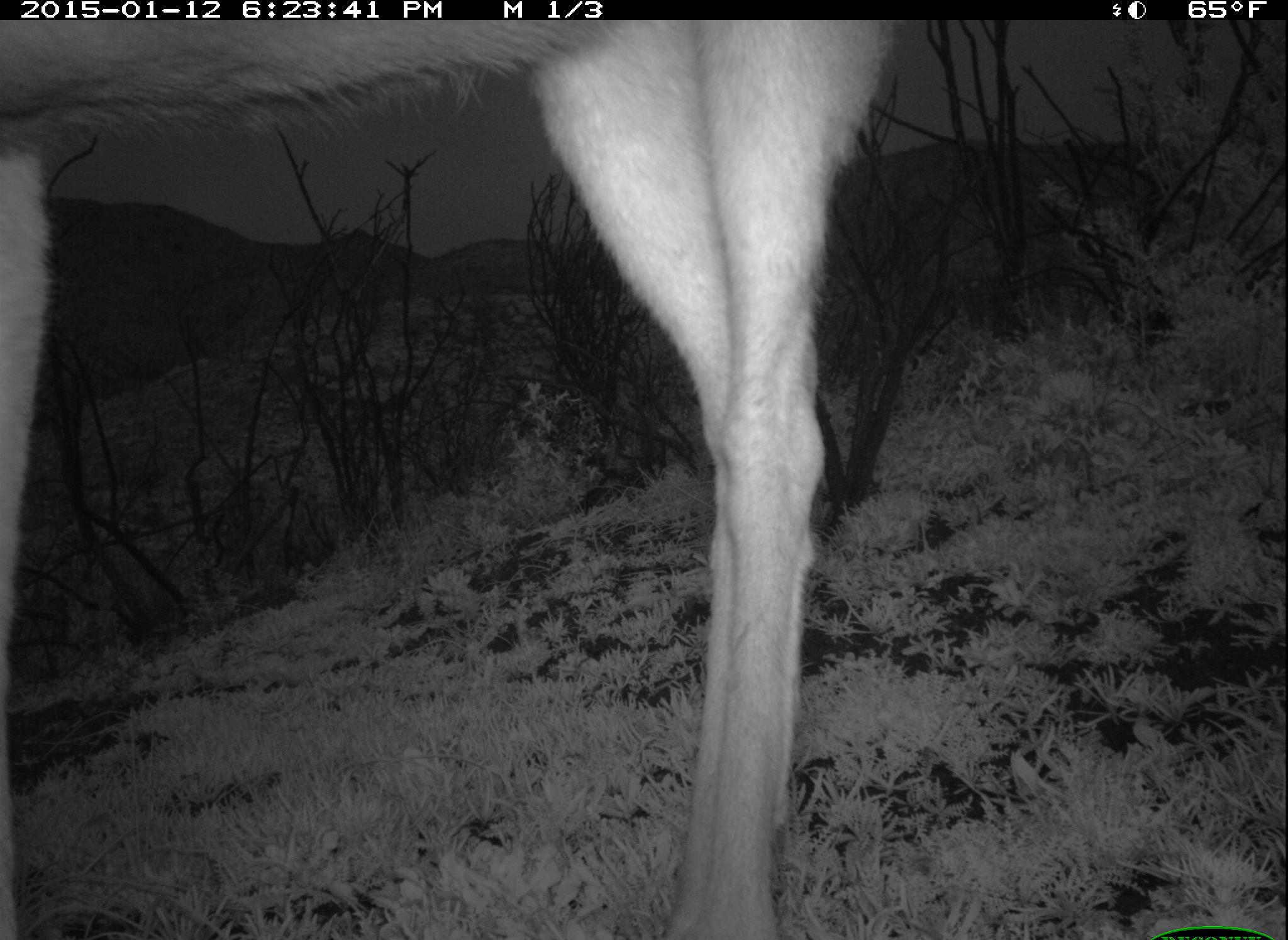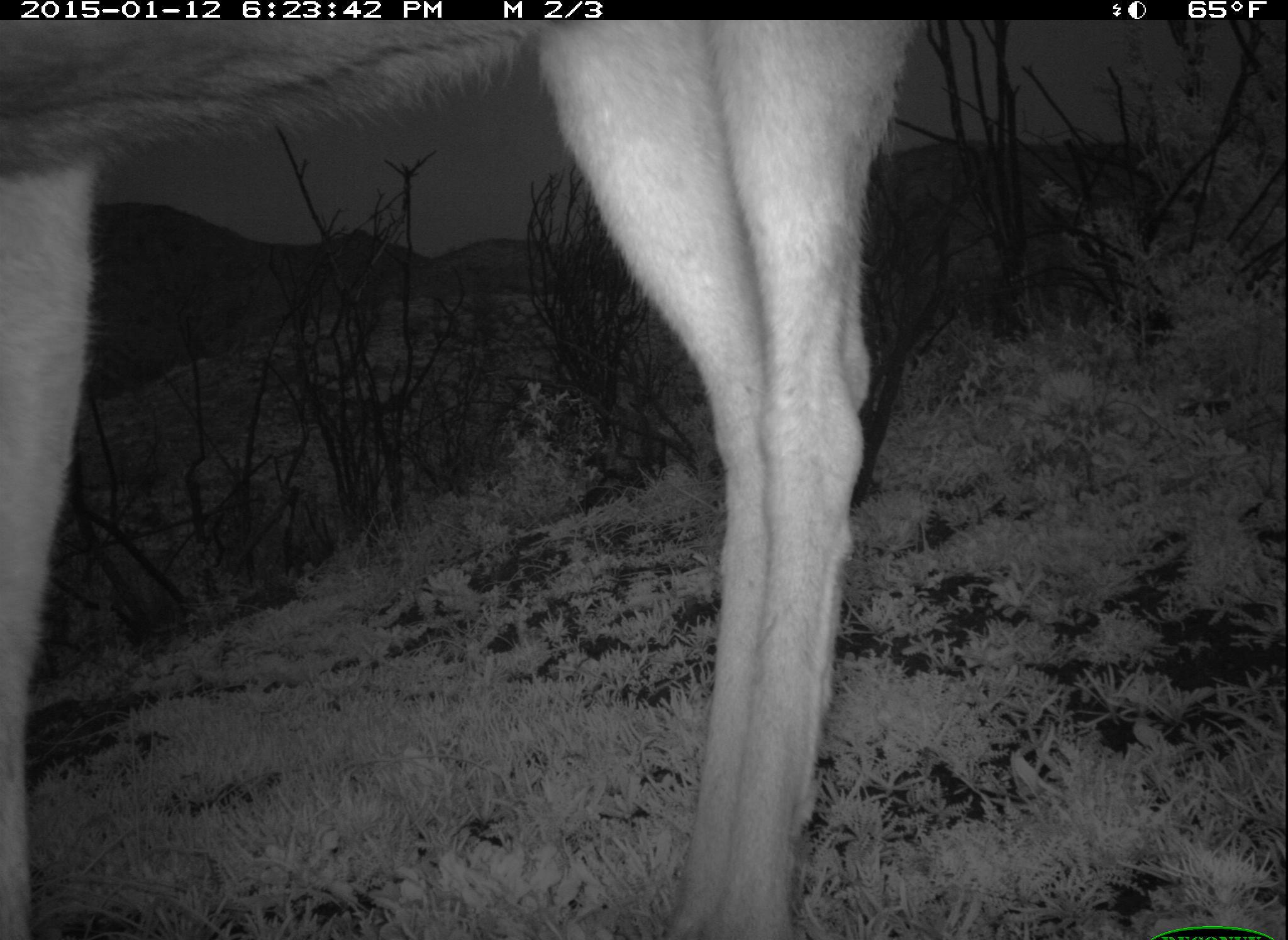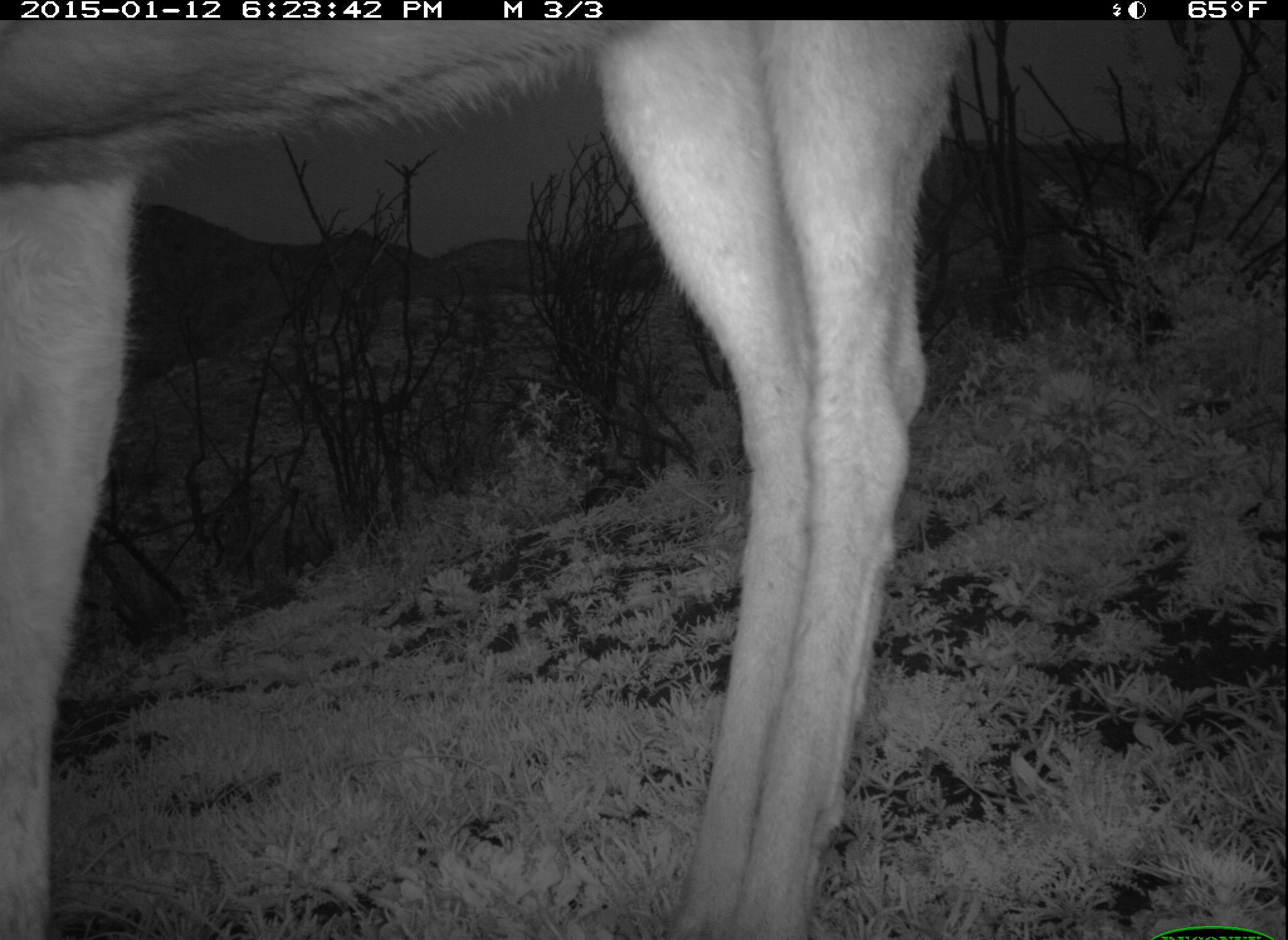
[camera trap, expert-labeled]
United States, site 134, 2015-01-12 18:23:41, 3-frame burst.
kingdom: Animalia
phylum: Chordata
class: Mammalia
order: Artiodactyla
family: Cervidae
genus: Odocoileus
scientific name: Odocoileus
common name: deer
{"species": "deer (Odocoileus)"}